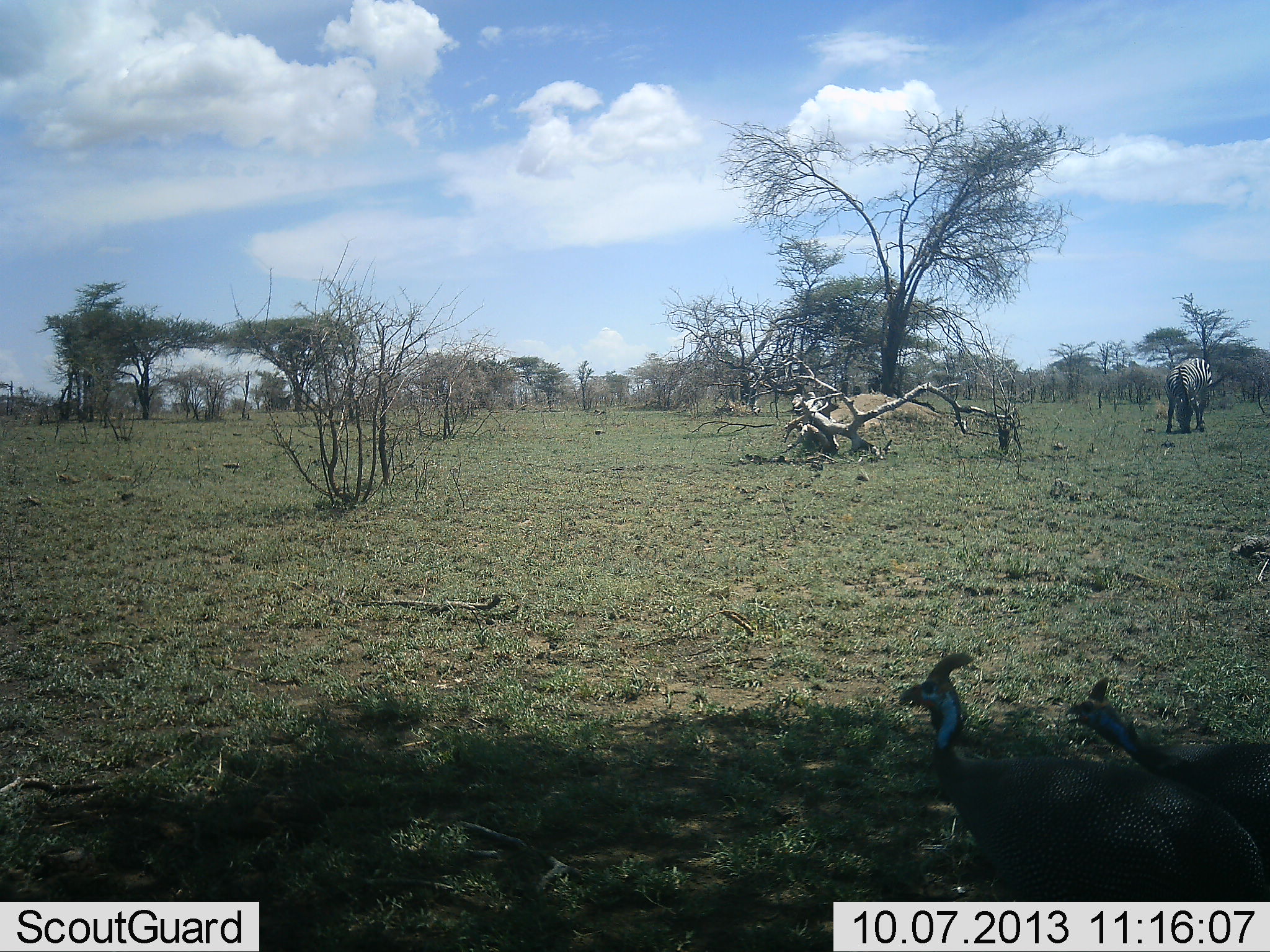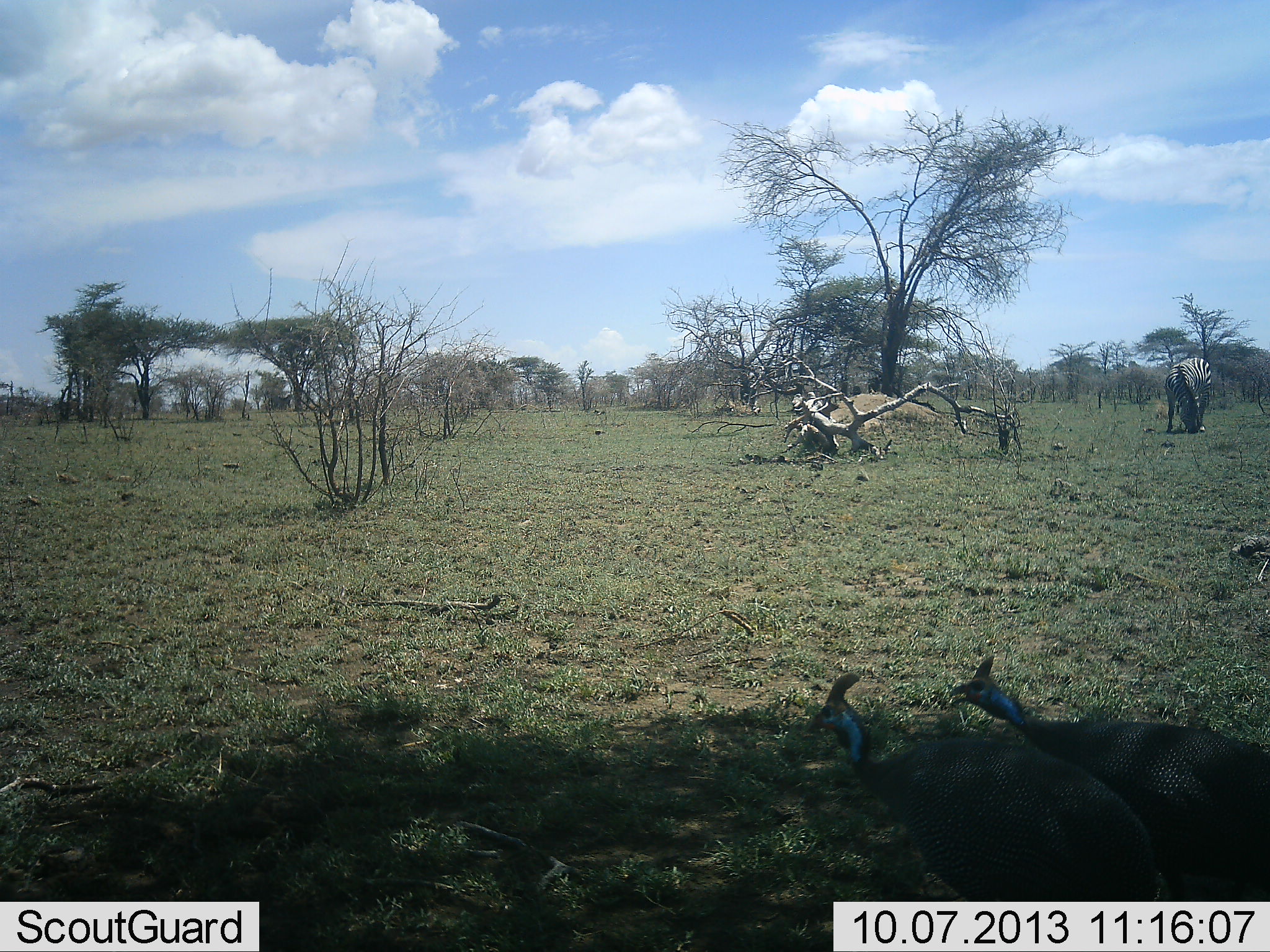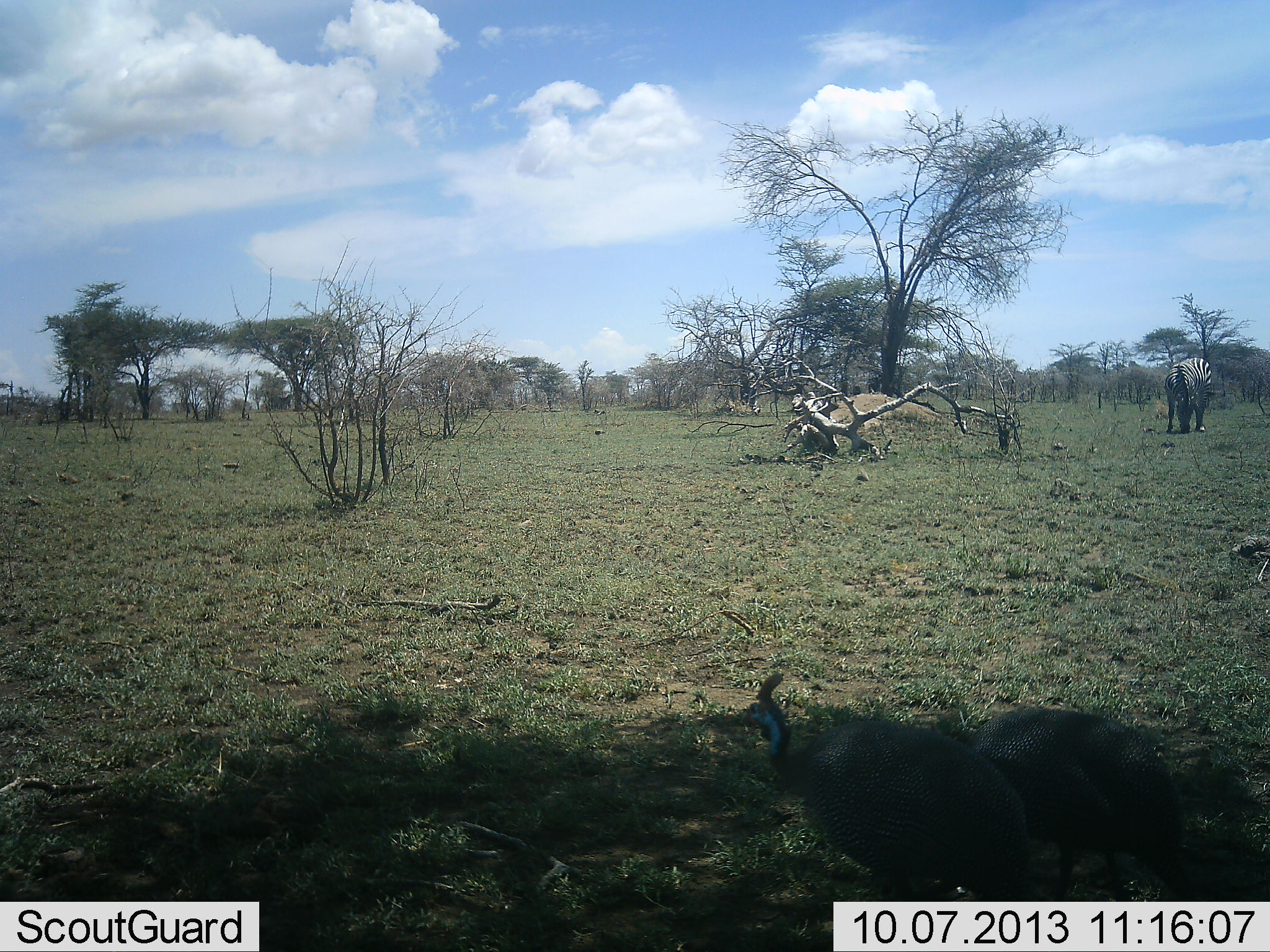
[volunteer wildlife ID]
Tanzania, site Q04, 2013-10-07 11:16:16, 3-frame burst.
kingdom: Animalia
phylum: Chordata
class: Aves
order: Galliformes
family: Numididae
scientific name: Numididae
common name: guinea fowl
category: guineafowl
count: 2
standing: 10%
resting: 0%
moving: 90%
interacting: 0%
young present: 0%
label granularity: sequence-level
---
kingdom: Animalia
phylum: Chordata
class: Mammalia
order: Perissodactyla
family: Equidae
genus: Equus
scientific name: Equus quagga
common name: plains zebra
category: zebra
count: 1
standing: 17%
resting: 0%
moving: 0%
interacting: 0%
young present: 0%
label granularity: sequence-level